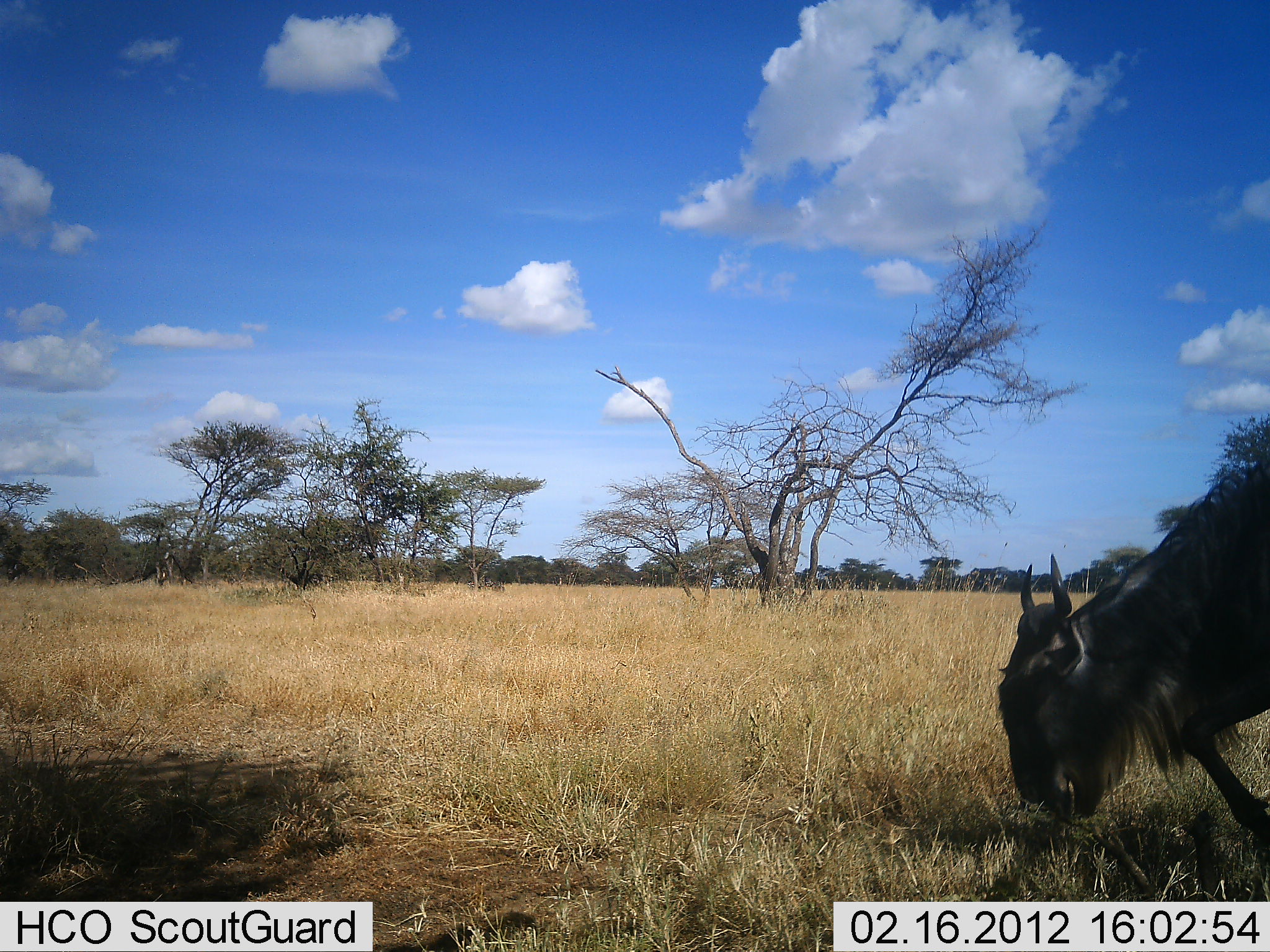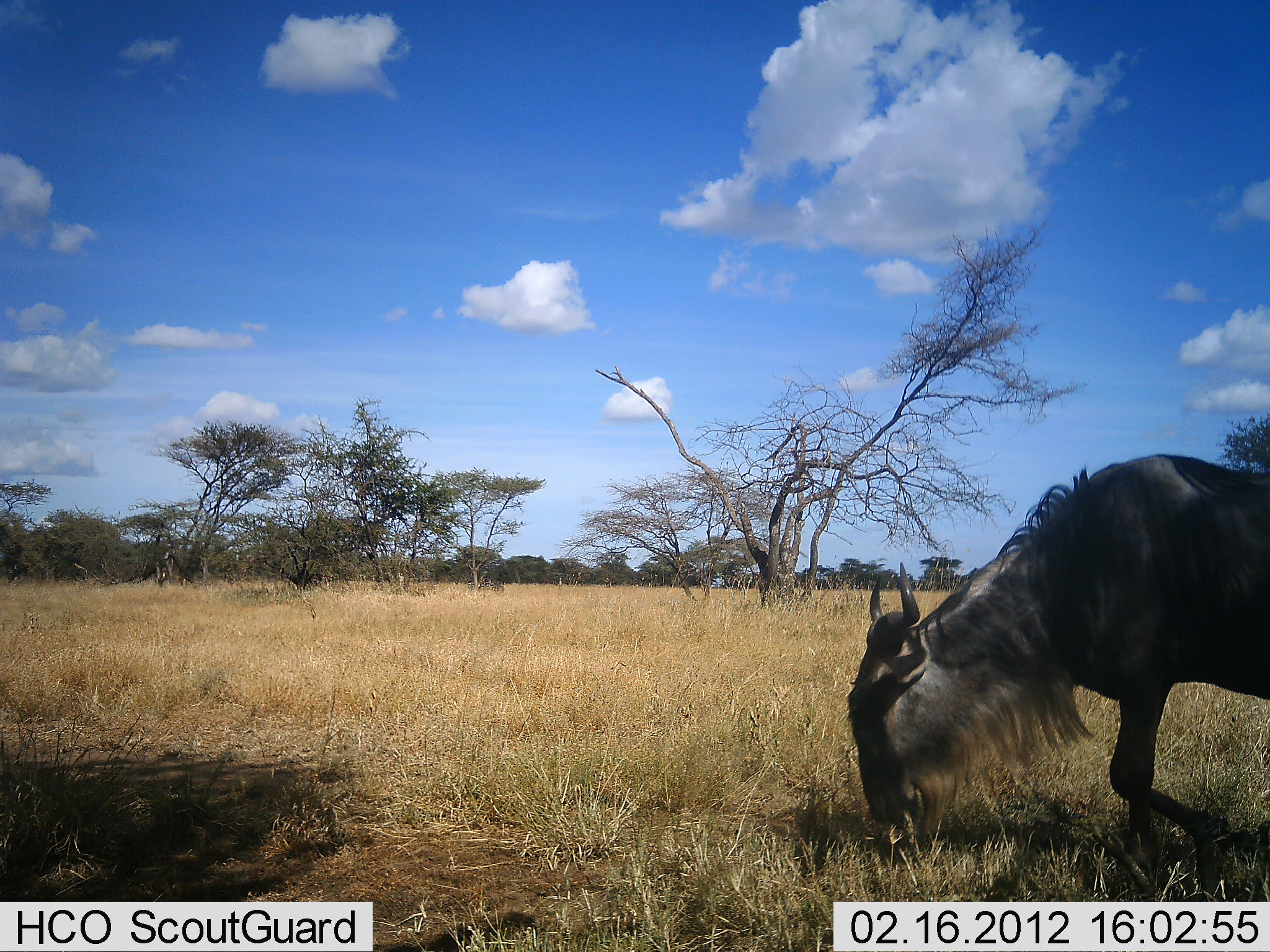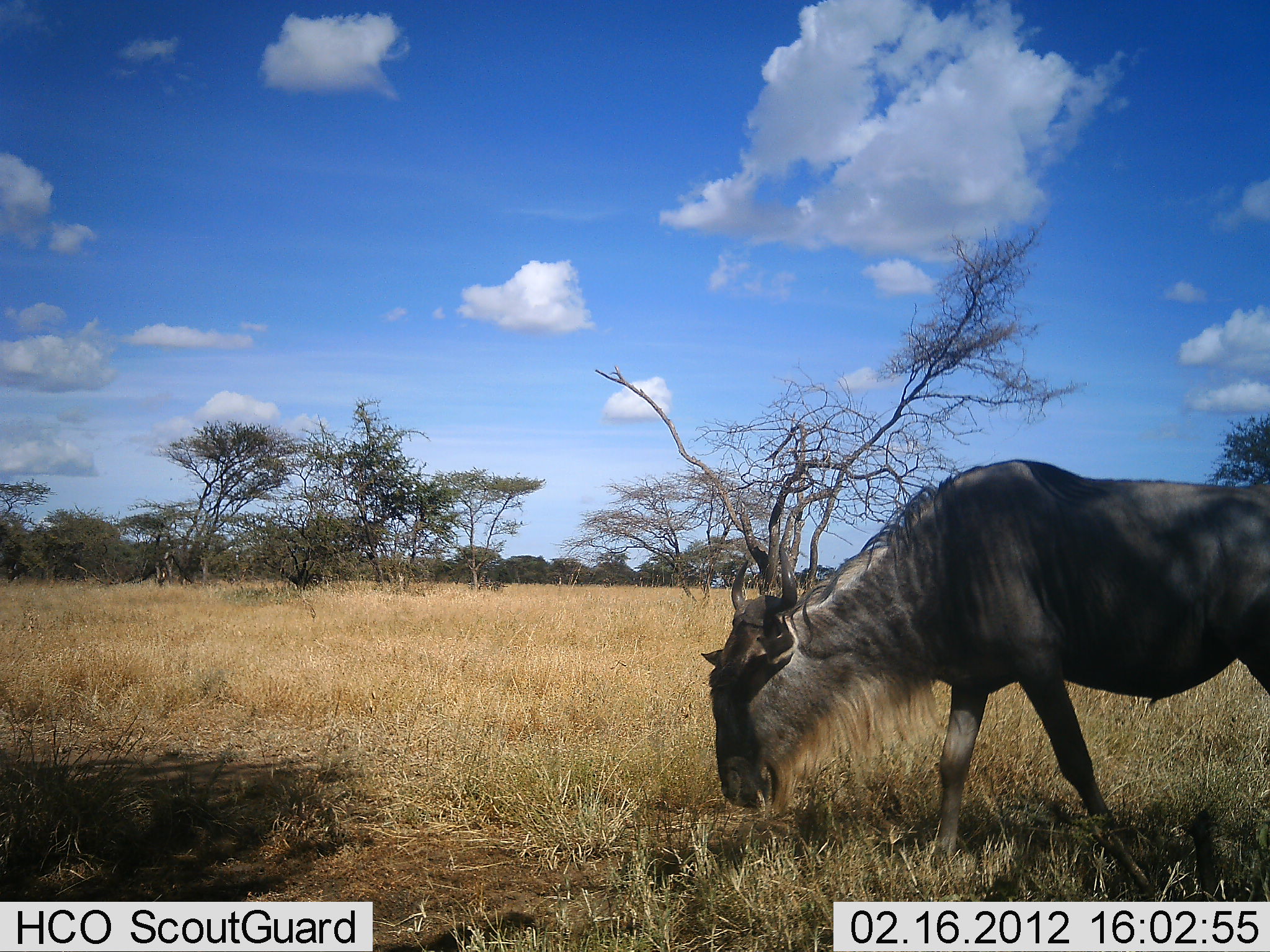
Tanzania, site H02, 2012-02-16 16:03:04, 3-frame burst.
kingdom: Animalia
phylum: Chordata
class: Mammalia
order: Artiodactyla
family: Bovidae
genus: Connochaetes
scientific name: Connochaetes taurinus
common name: blue wildebeest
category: wildebeest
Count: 1.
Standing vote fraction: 3%.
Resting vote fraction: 0%.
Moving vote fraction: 62%.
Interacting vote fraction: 0%.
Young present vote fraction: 3%.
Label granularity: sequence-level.